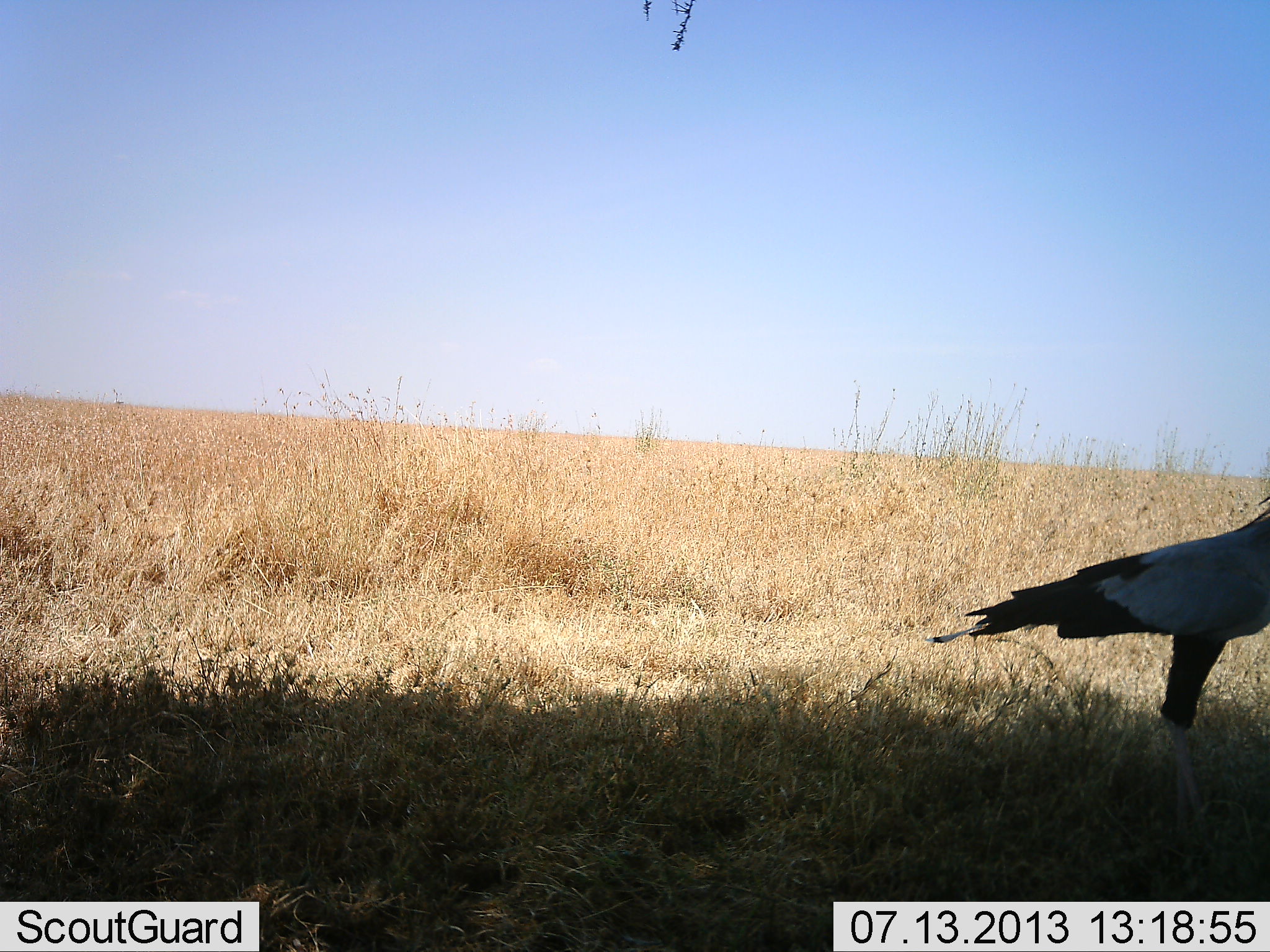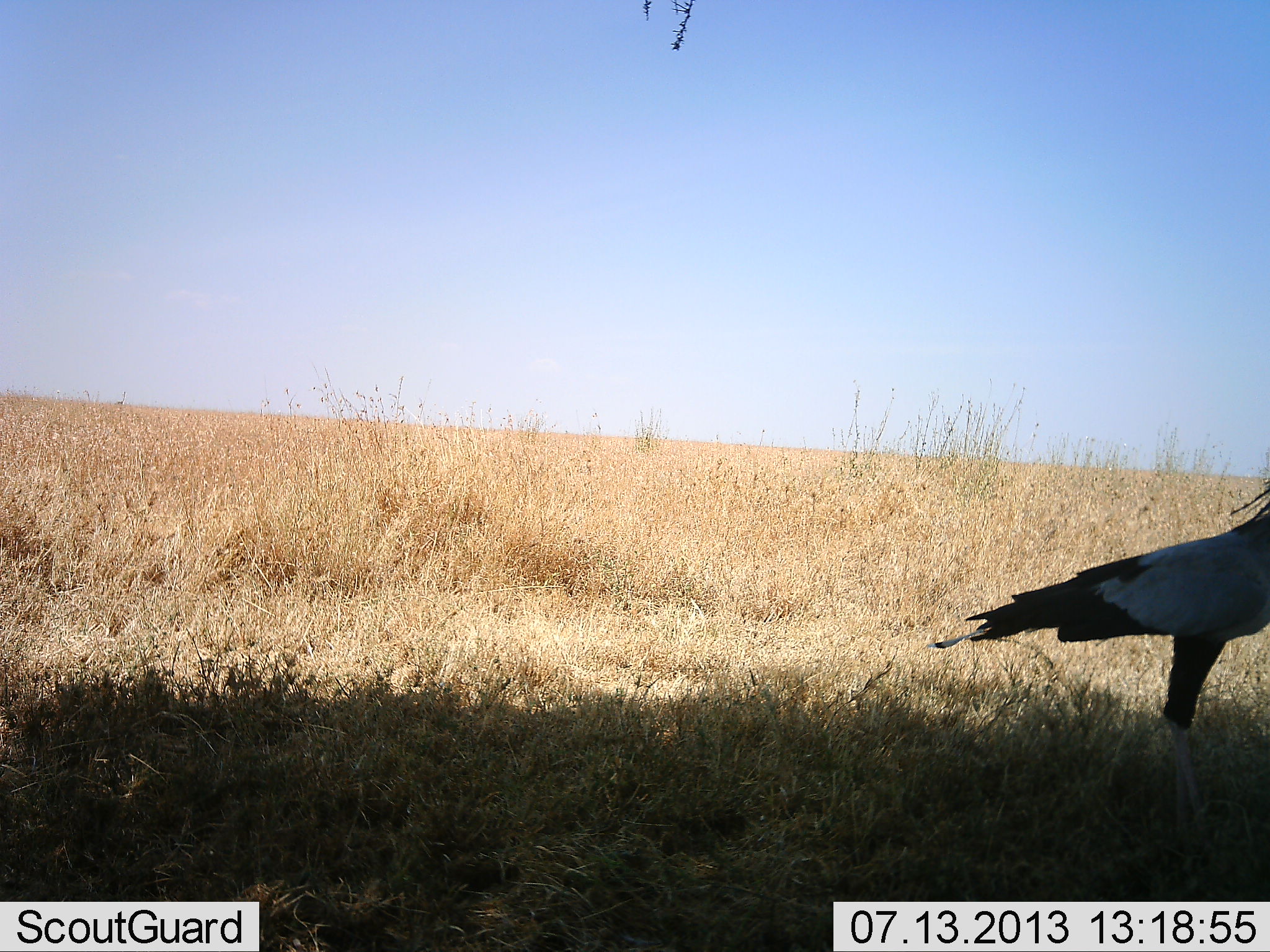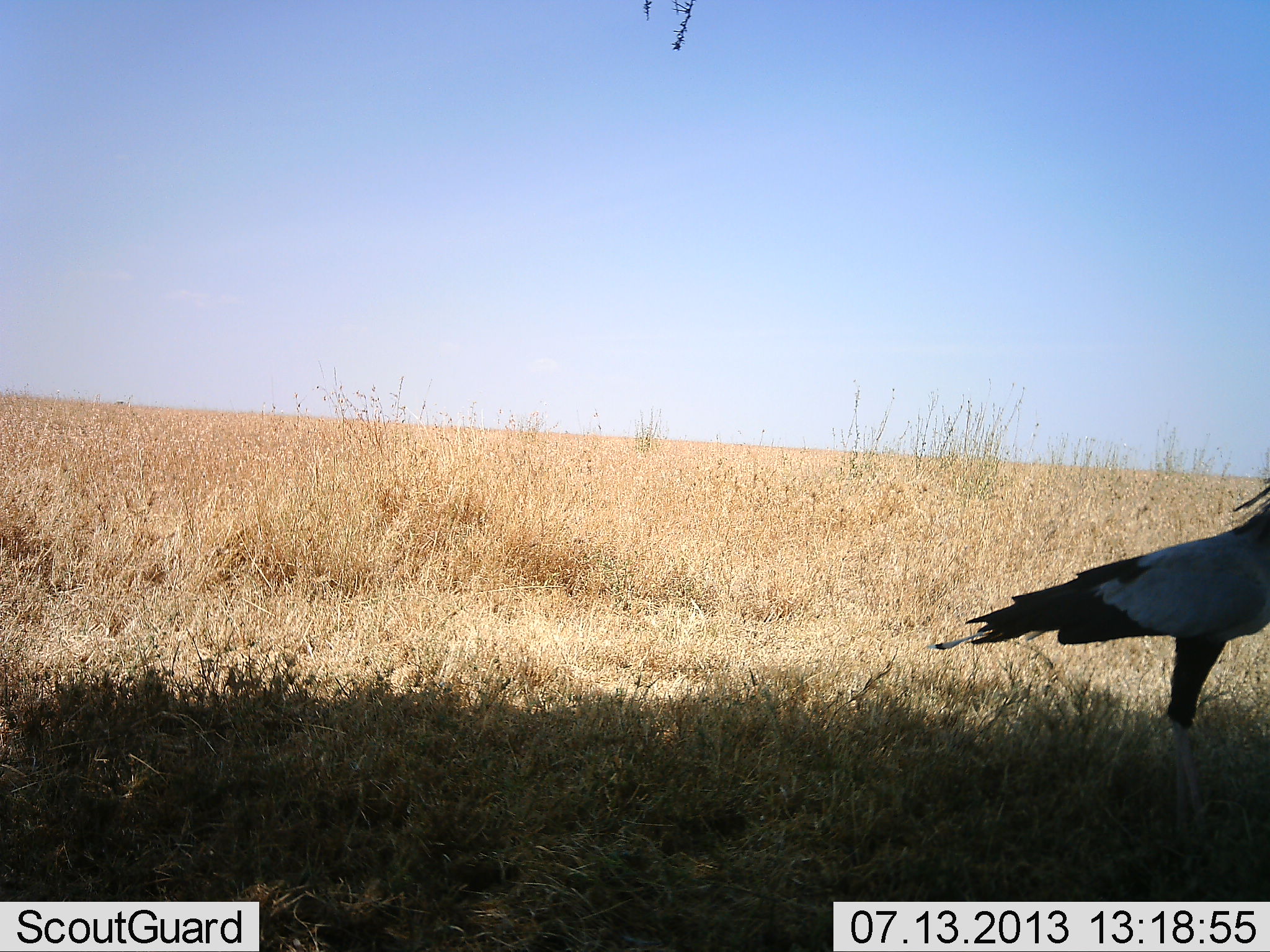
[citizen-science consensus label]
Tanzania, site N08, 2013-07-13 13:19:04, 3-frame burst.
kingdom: Animalia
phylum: Chordata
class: Aves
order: Accipitriformes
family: Sagittariidae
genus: Sagittarius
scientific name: Sagittarius serpentarius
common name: secretary bird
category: secretarybird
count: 1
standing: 100%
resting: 0%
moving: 0%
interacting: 0%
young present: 0%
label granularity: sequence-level